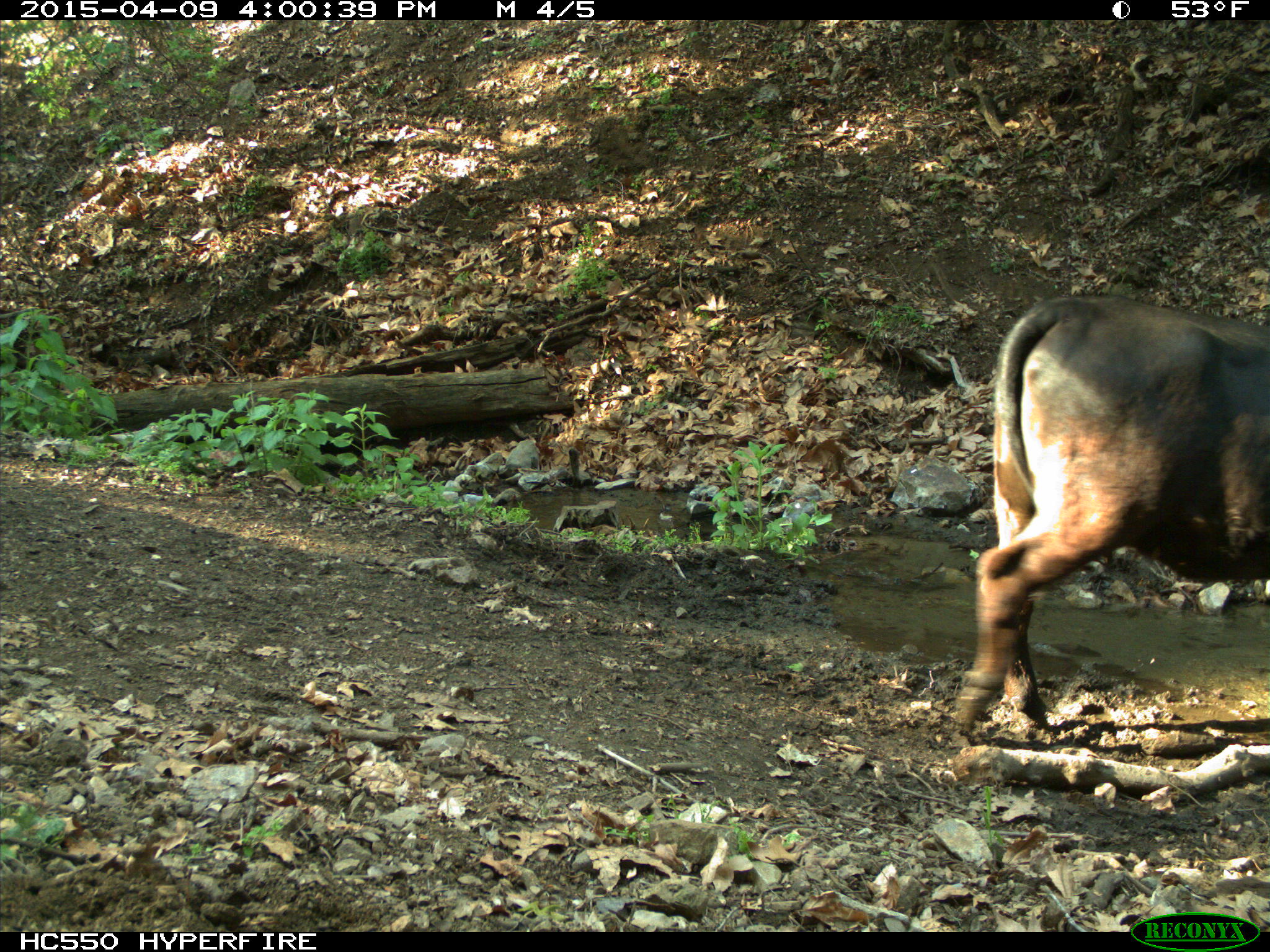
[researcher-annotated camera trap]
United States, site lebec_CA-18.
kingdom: Animalia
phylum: Chordata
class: Mammalia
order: Artiodactyla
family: Bovidae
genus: Bos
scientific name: Bos taurus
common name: domestic cow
Bos taurus (domestic cow).